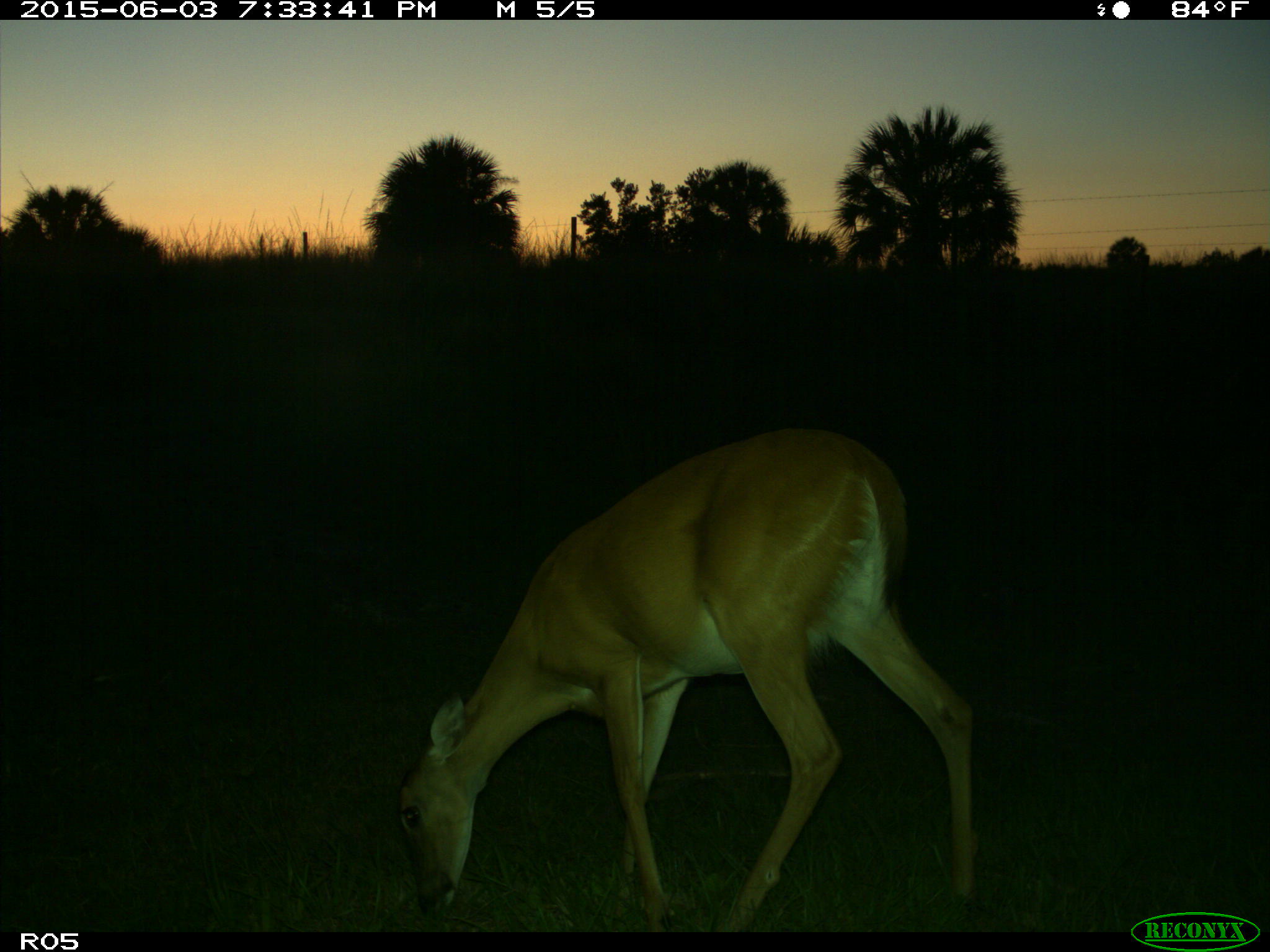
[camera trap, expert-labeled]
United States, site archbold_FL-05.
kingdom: Animalia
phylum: Chordata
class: Mammalia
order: Artiodactyla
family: Cervidae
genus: Odocoileus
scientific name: Odocoileus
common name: deer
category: unidentified deer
Unidentified deer (deer) (Odocoileus).